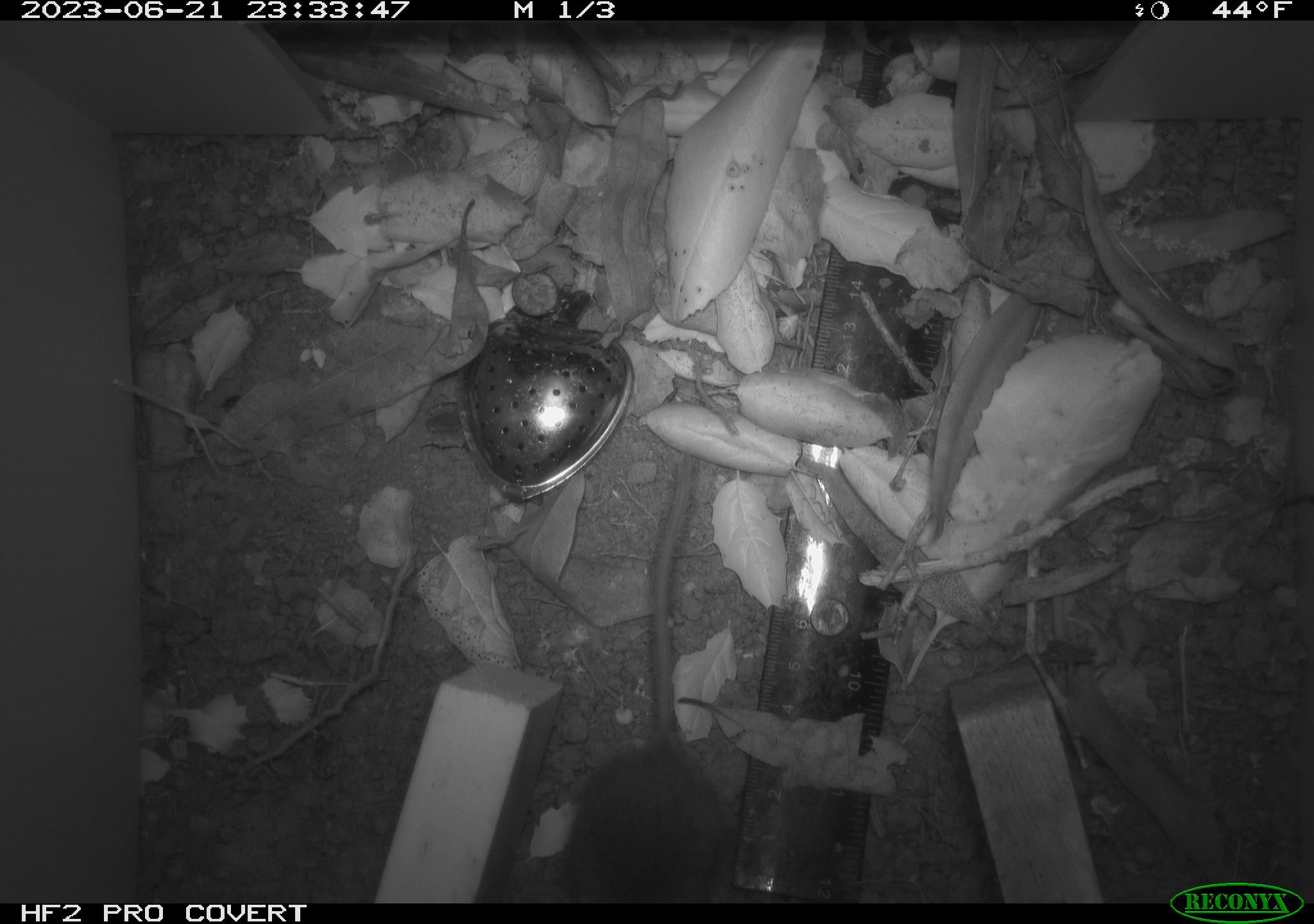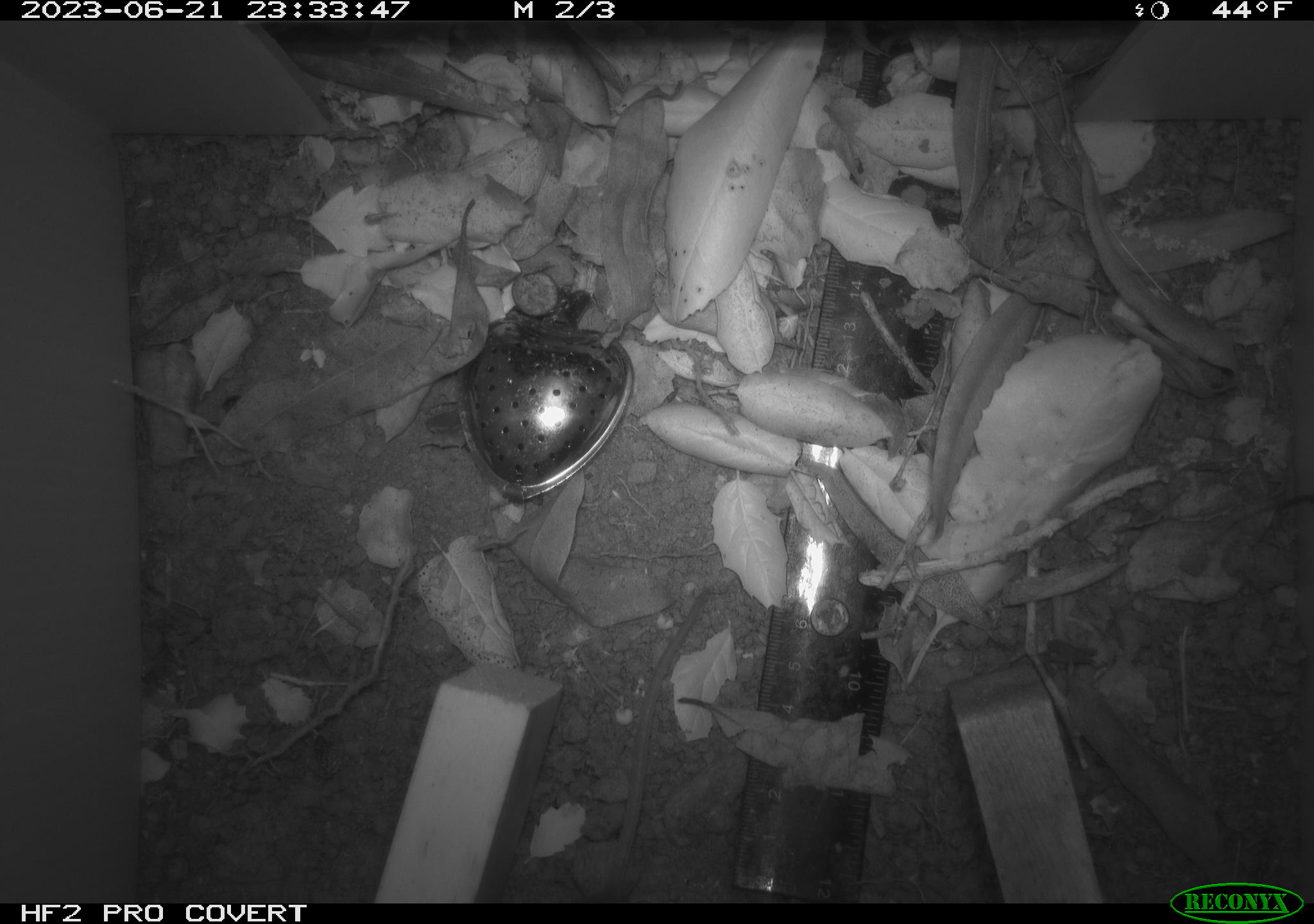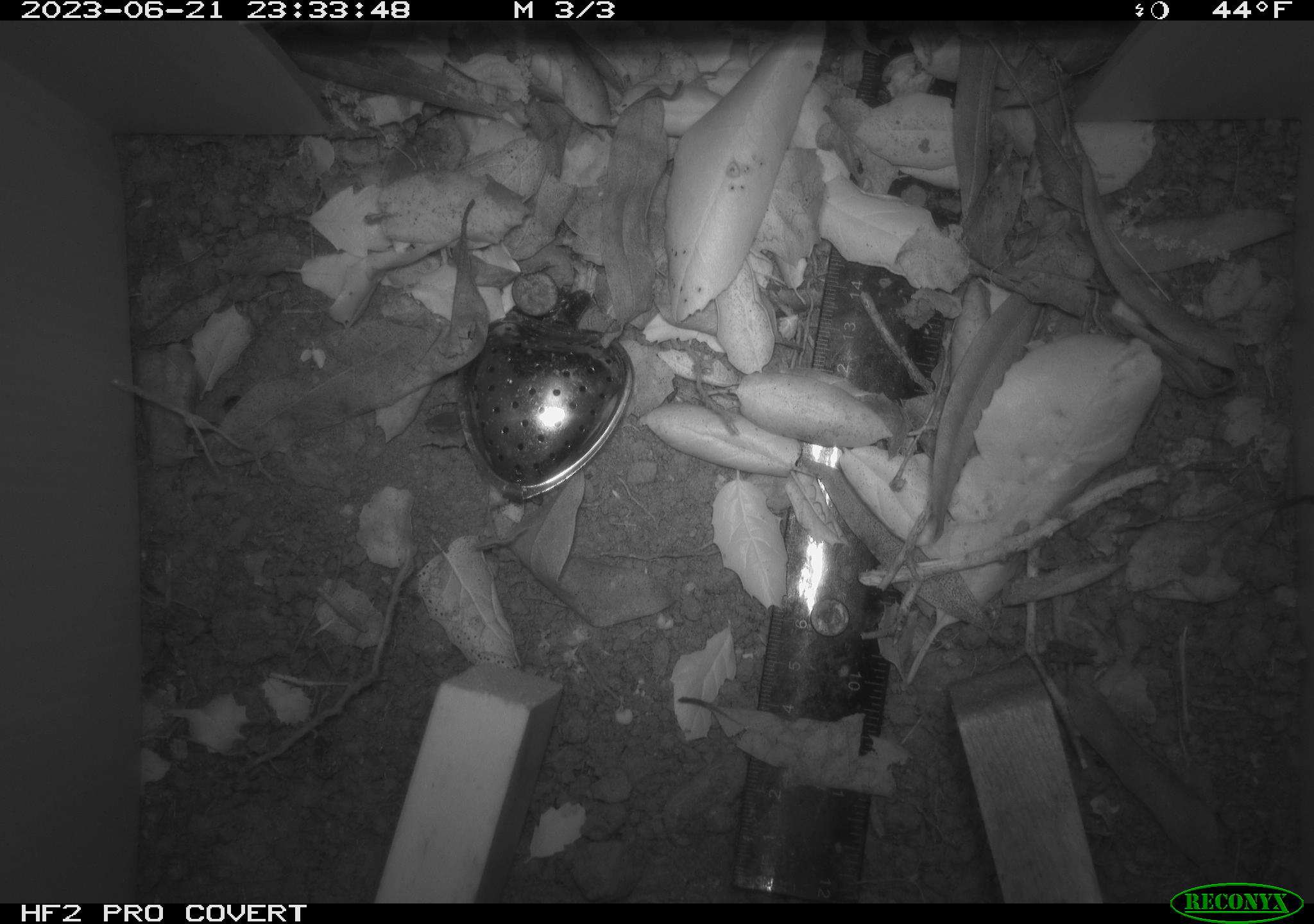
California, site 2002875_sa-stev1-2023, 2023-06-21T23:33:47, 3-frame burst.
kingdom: Animalia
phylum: Chordata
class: Mammalia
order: Rodentia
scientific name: Rodentia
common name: mouse species